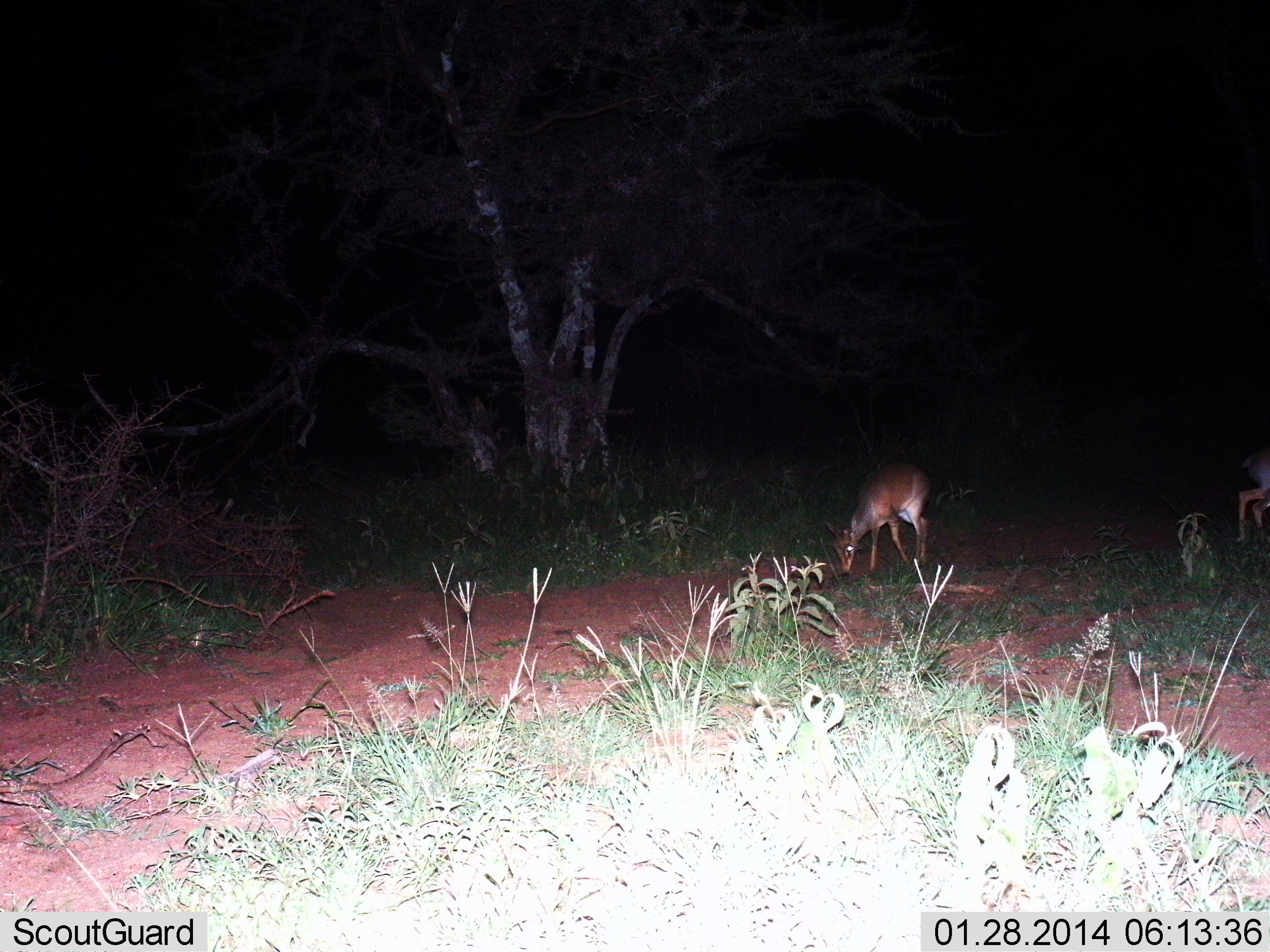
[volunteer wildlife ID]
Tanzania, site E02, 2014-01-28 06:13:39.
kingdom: Animalia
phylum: Chordata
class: Mammalia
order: Artiodactyla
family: Bovidae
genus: Madoqua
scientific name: Madoqua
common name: dikdik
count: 2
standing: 11%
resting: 0%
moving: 11%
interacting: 0%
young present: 0%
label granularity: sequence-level